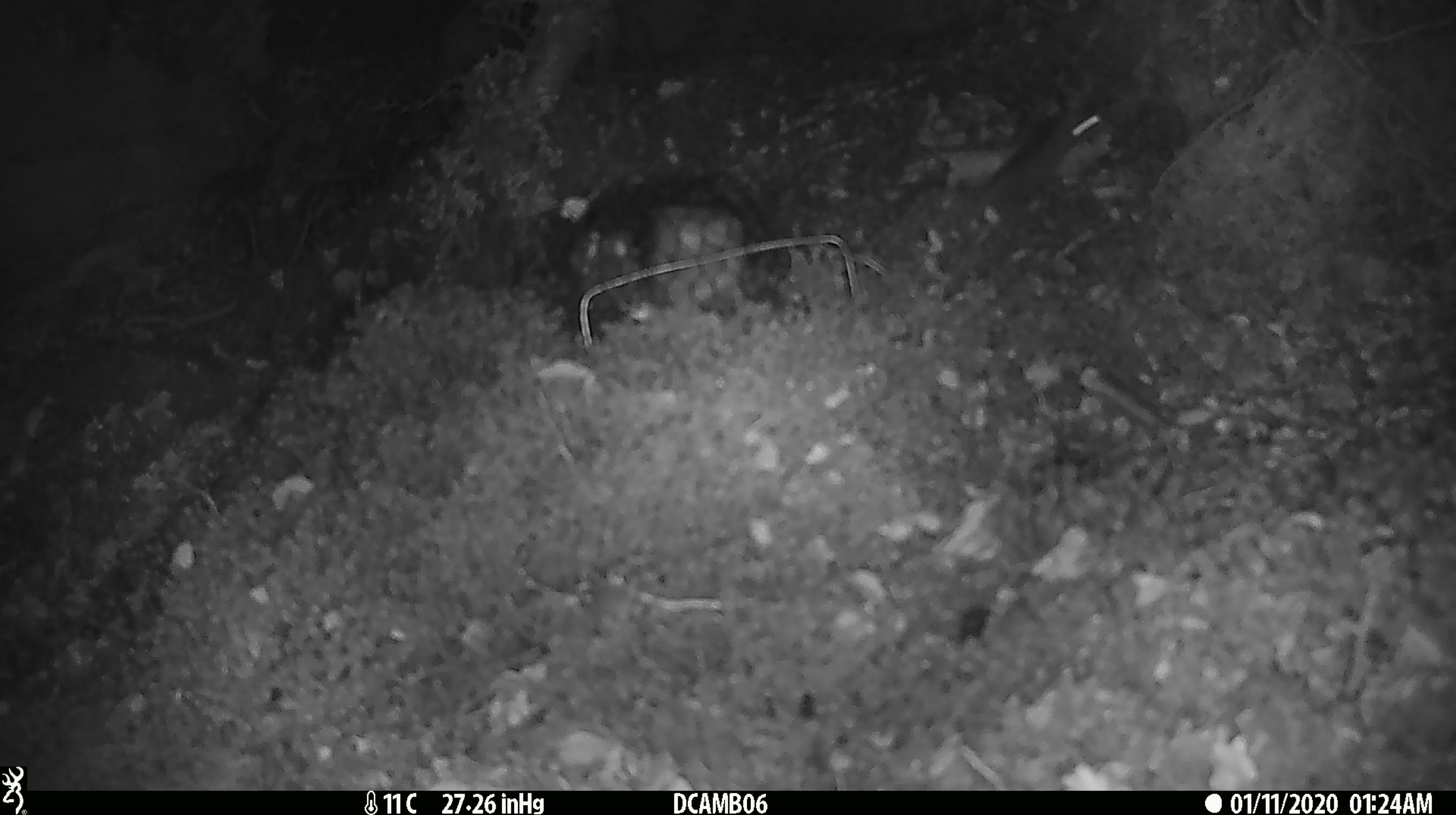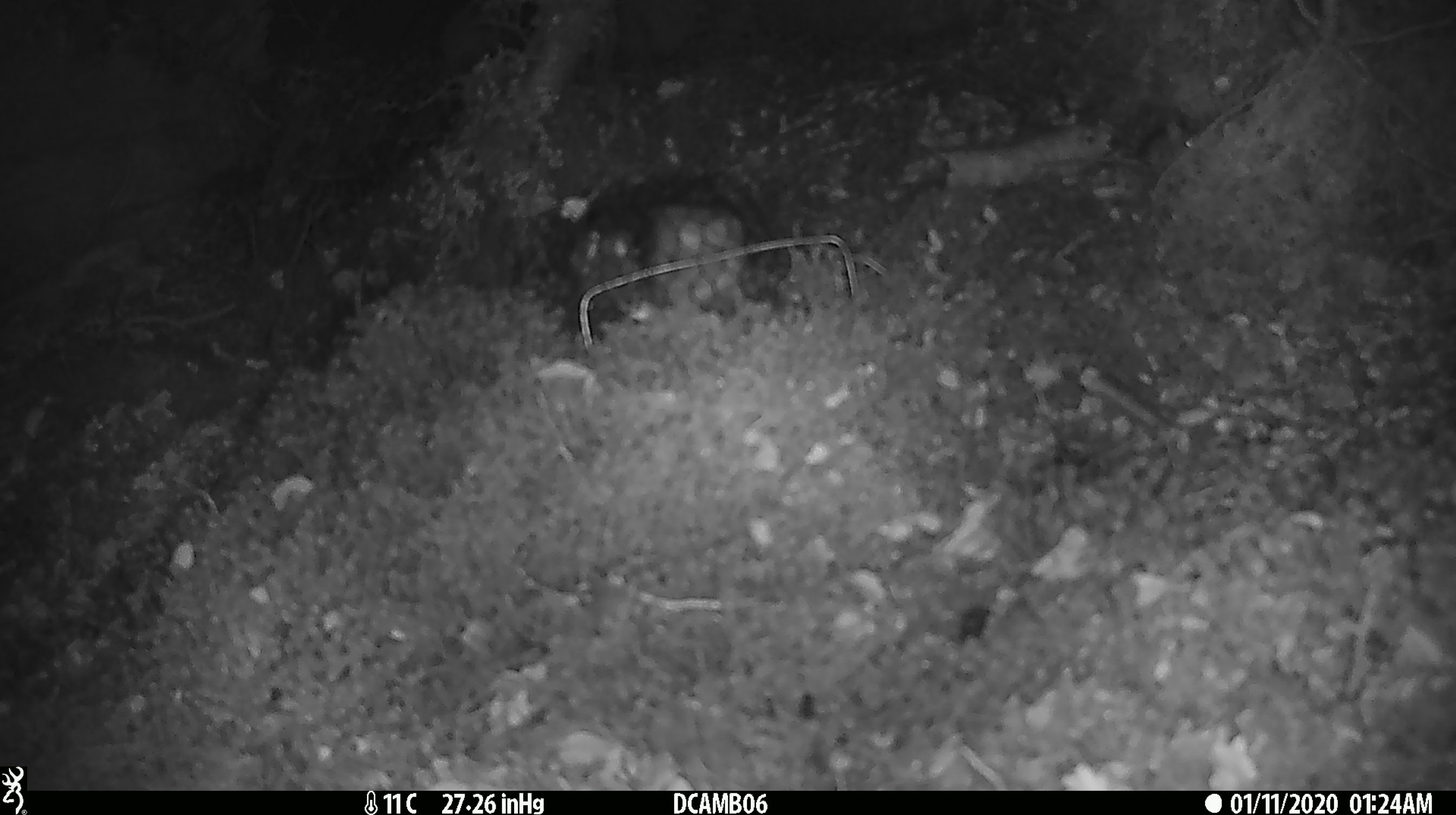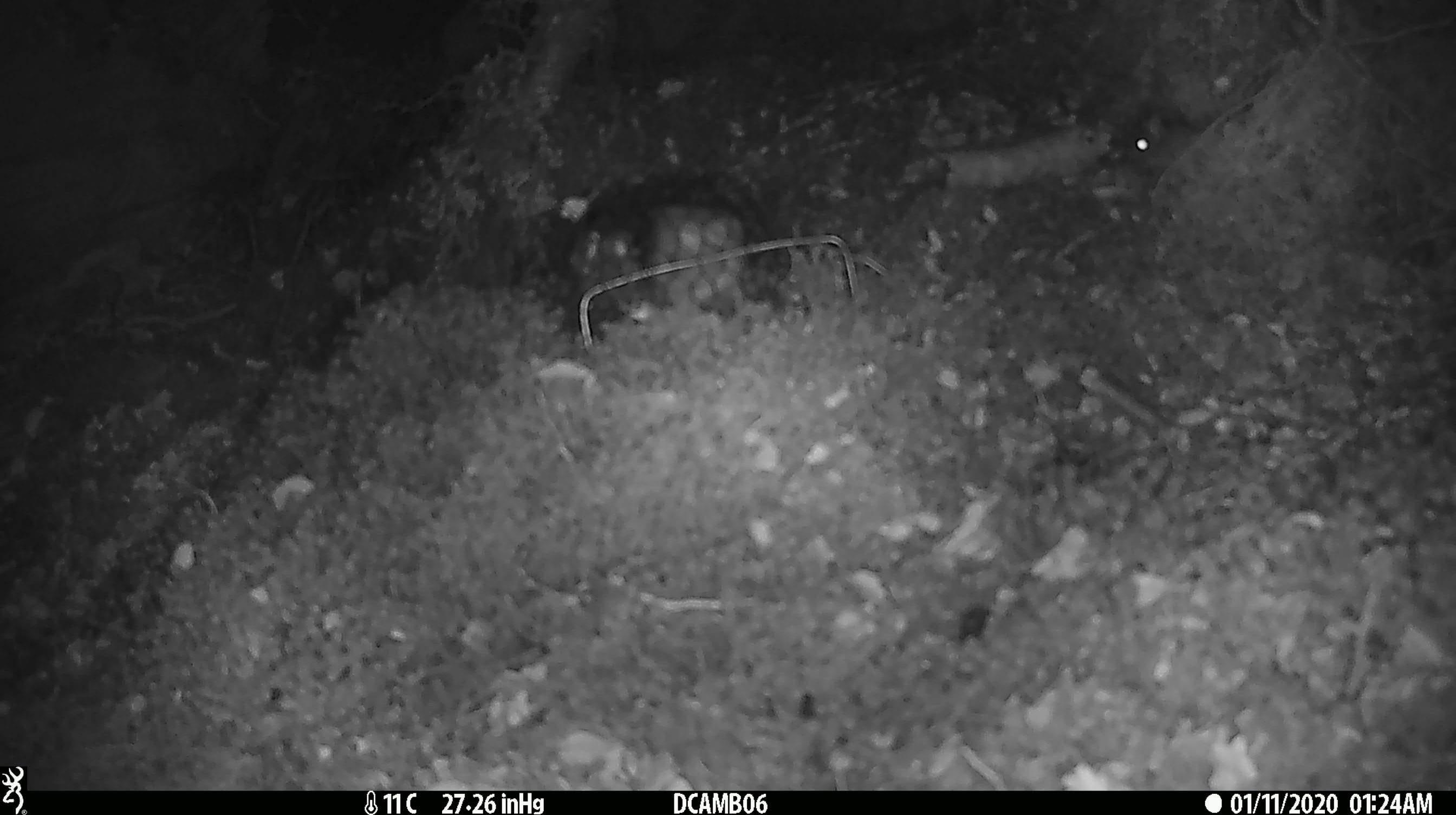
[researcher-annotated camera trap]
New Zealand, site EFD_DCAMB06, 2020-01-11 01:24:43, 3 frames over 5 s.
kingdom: Animalia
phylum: Chordata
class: Mammalia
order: Rodentia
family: Muridae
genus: Mus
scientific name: Mus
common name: mouse